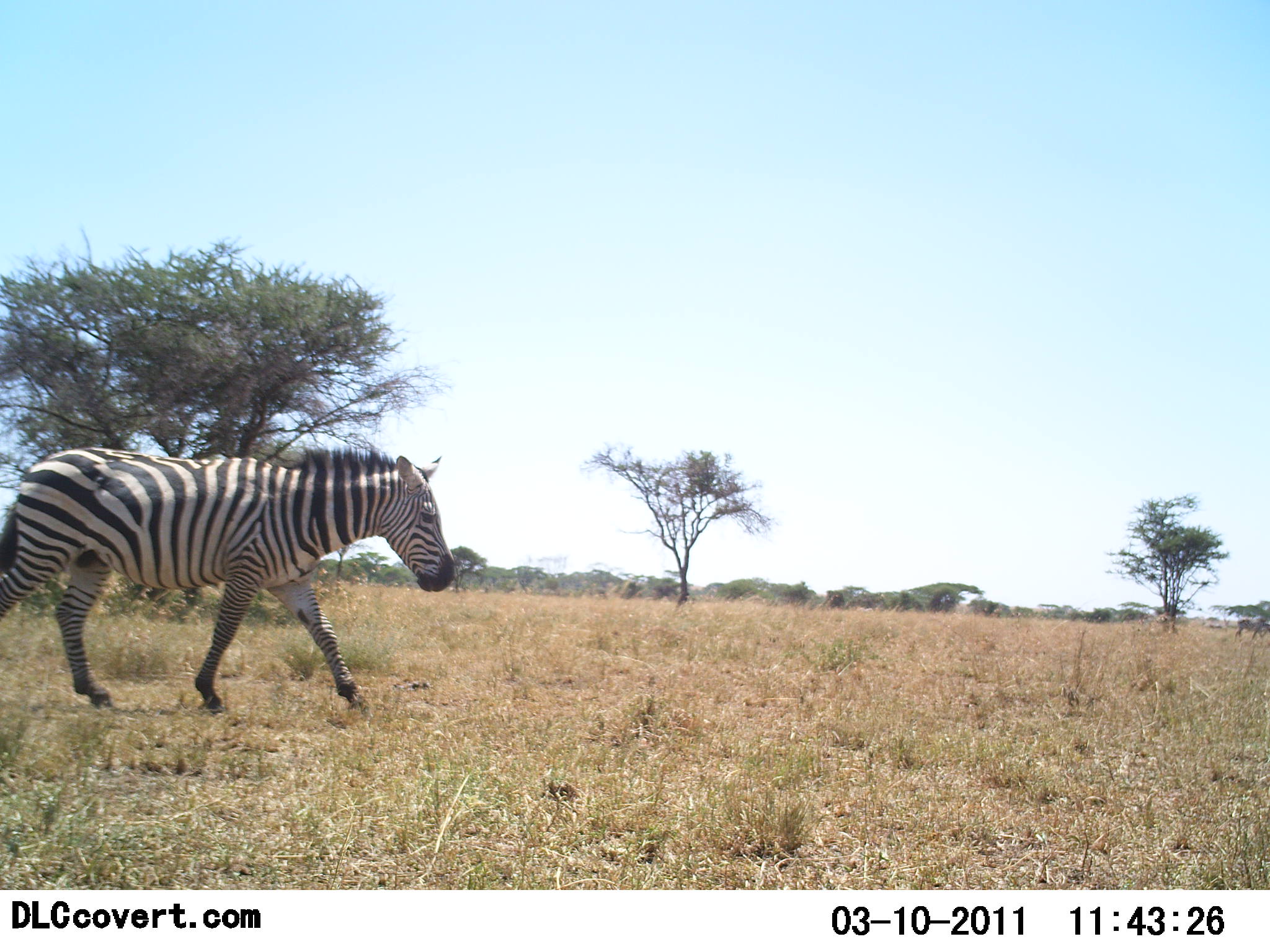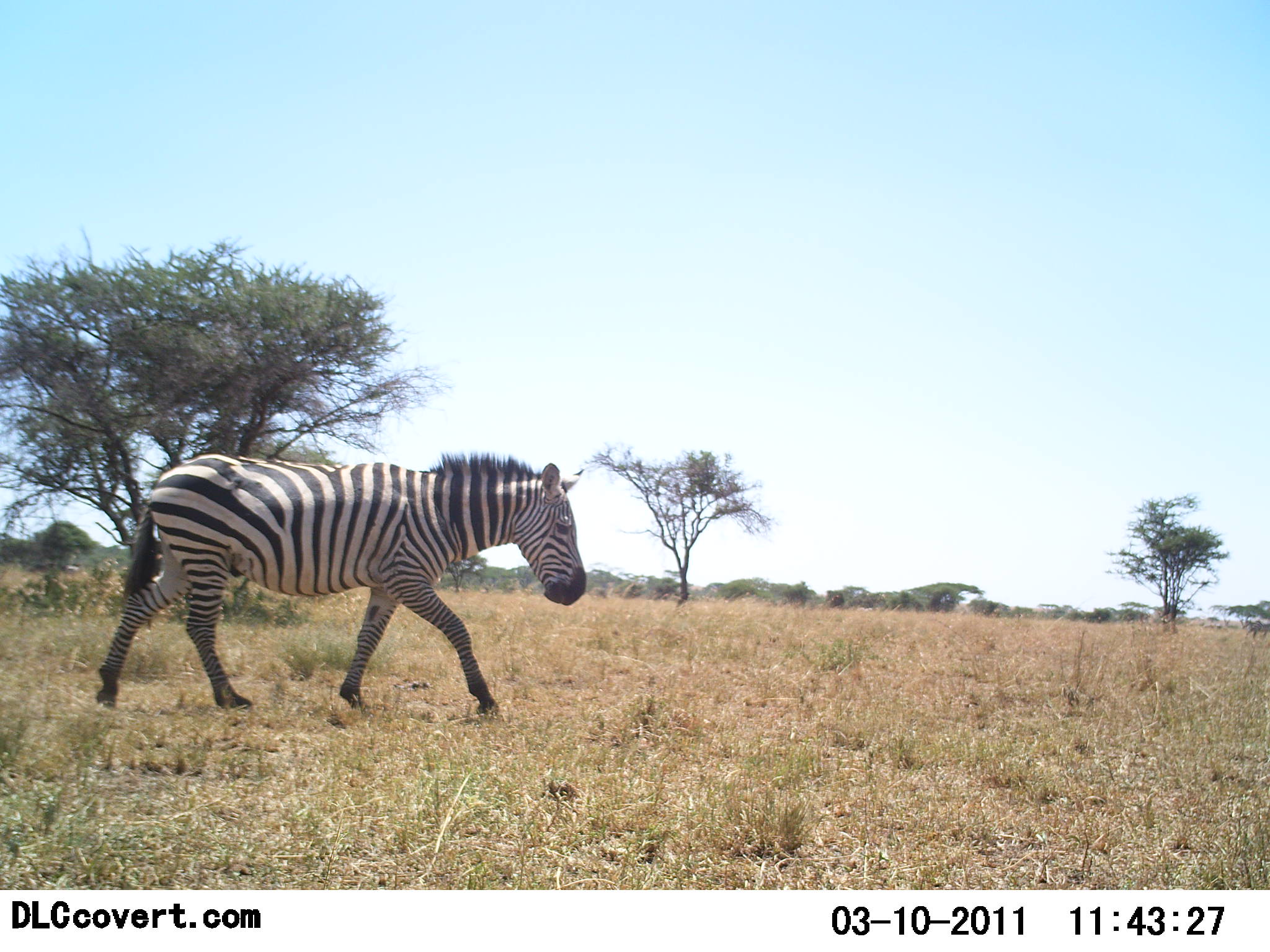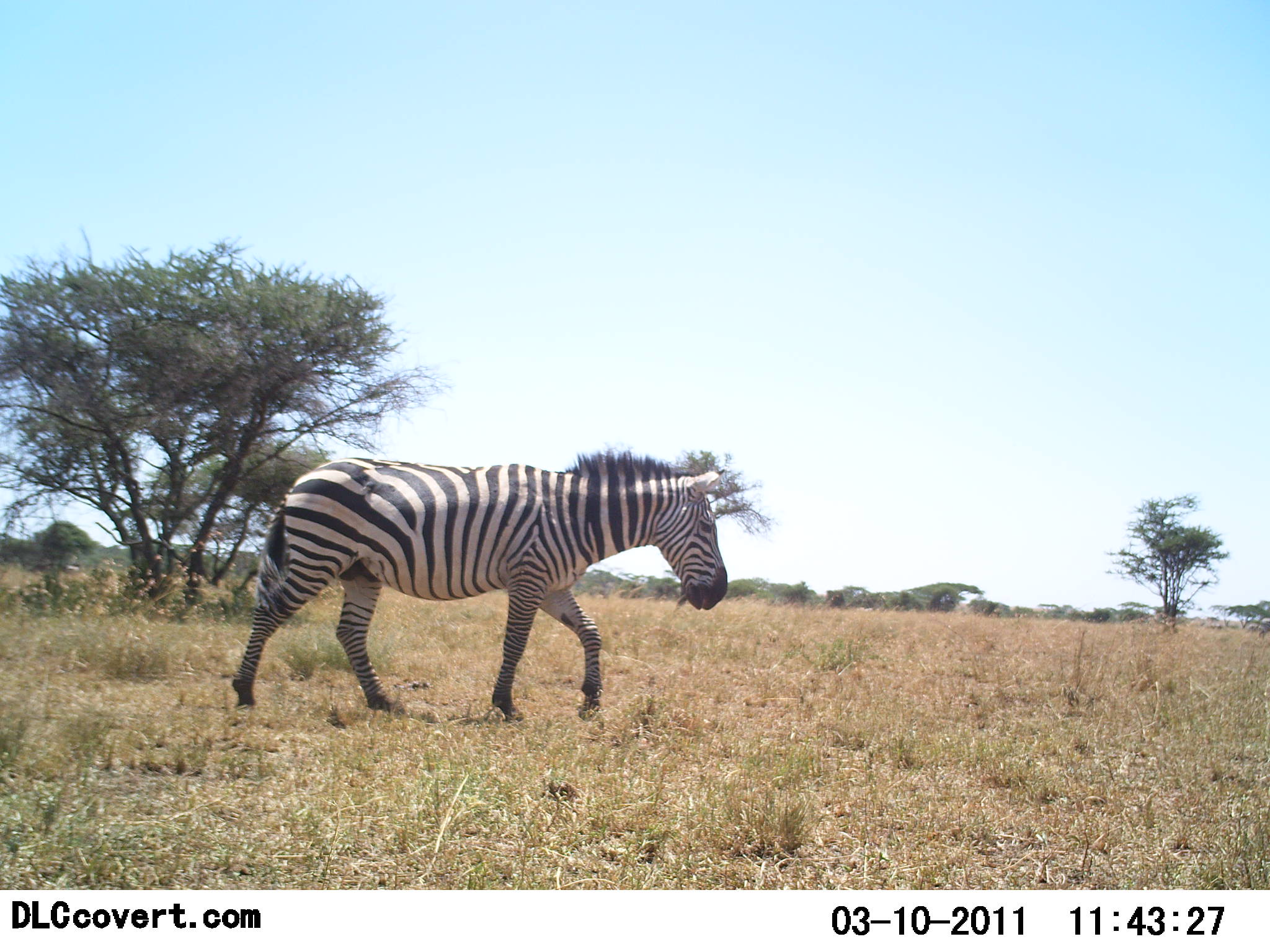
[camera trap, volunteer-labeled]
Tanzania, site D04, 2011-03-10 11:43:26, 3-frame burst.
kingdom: Animalia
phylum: Chordata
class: Mammalia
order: Perissodactyla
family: Equidae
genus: Equus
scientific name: Equus quagga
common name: plains zebra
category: zebra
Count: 1.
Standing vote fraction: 0%.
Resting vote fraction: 0%.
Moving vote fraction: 100%.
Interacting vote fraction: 0%.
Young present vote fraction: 0%.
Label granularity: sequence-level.